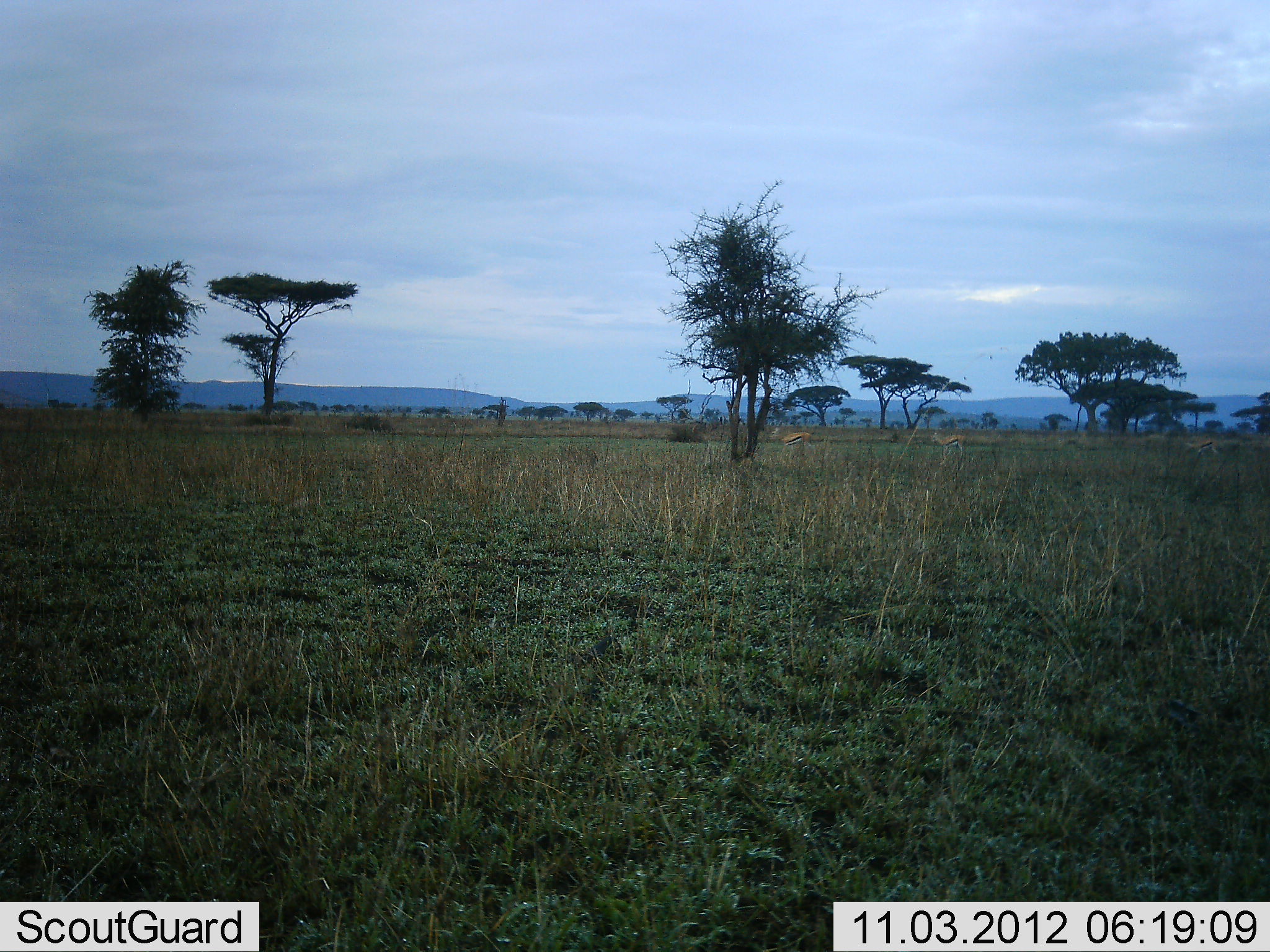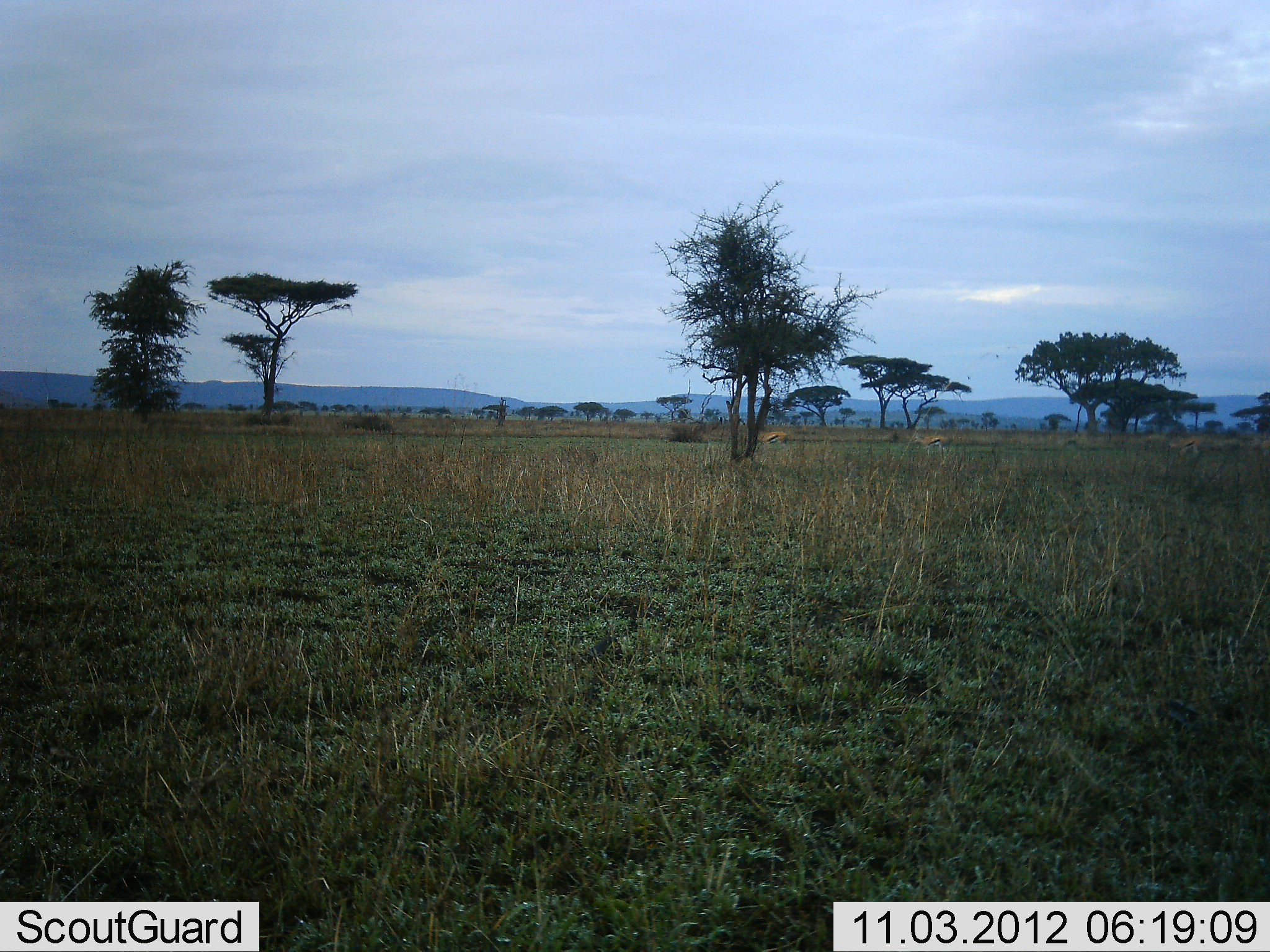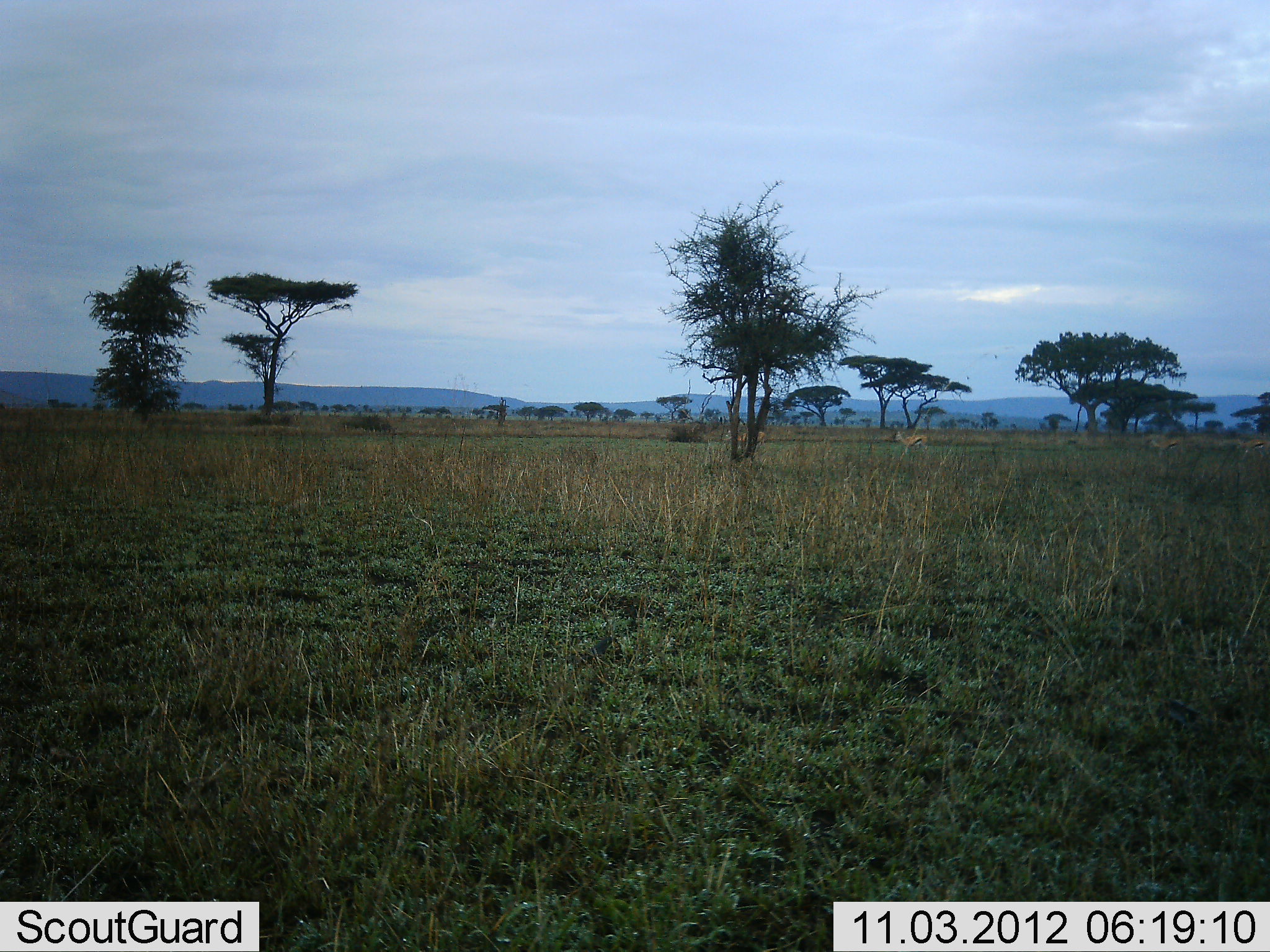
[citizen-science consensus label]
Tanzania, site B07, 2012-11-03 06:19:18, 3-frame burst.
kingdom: Animalia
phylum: Chordata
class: Mammalia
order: Artiodactyla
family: Bovidae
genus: Eudorcas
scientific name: Eudorcas thomsonii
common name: thomson's gazelle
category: gazellethomsons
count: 4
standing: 0%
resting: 0%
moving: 100%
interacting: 0%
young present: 0%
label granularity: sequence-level